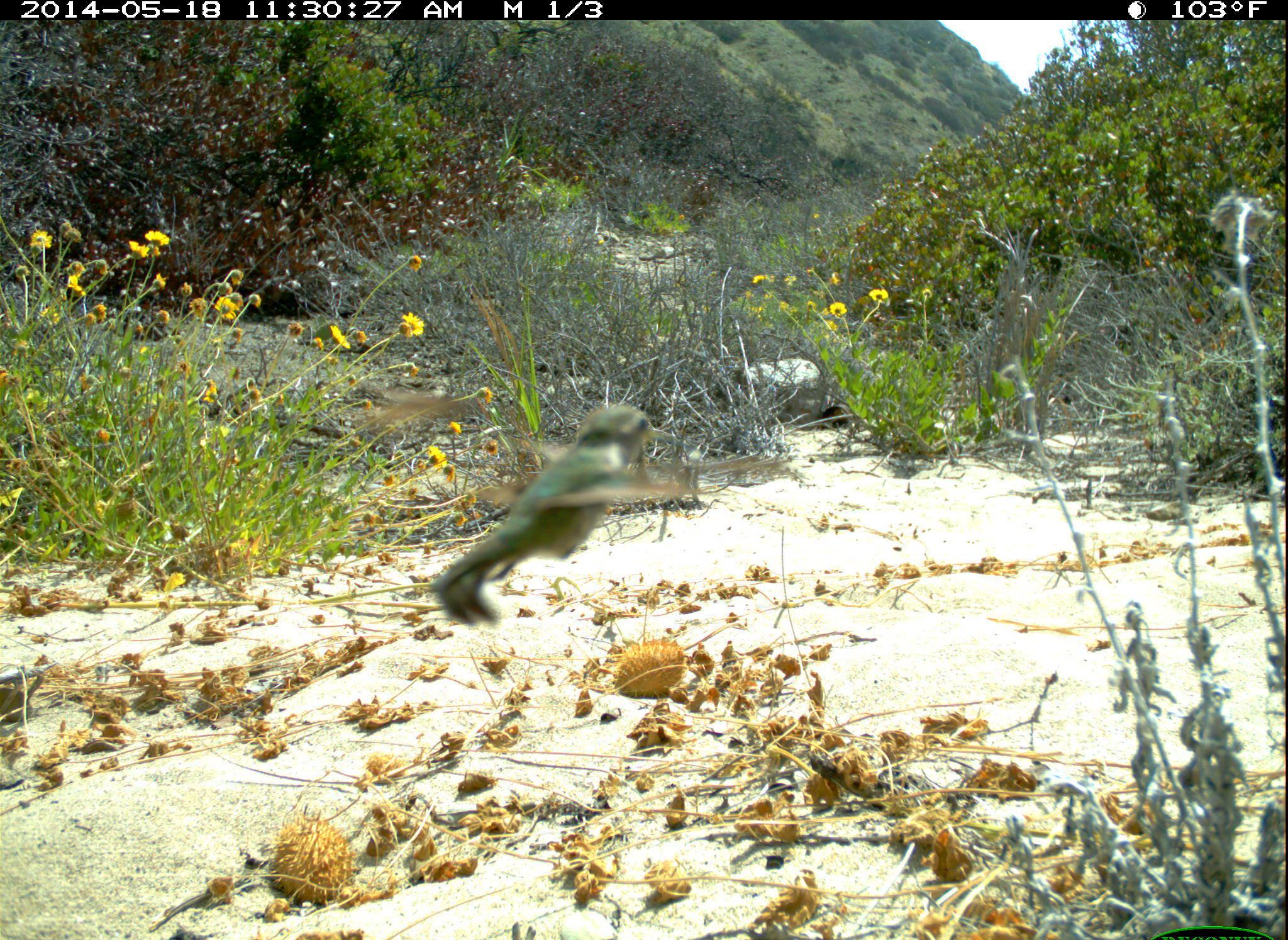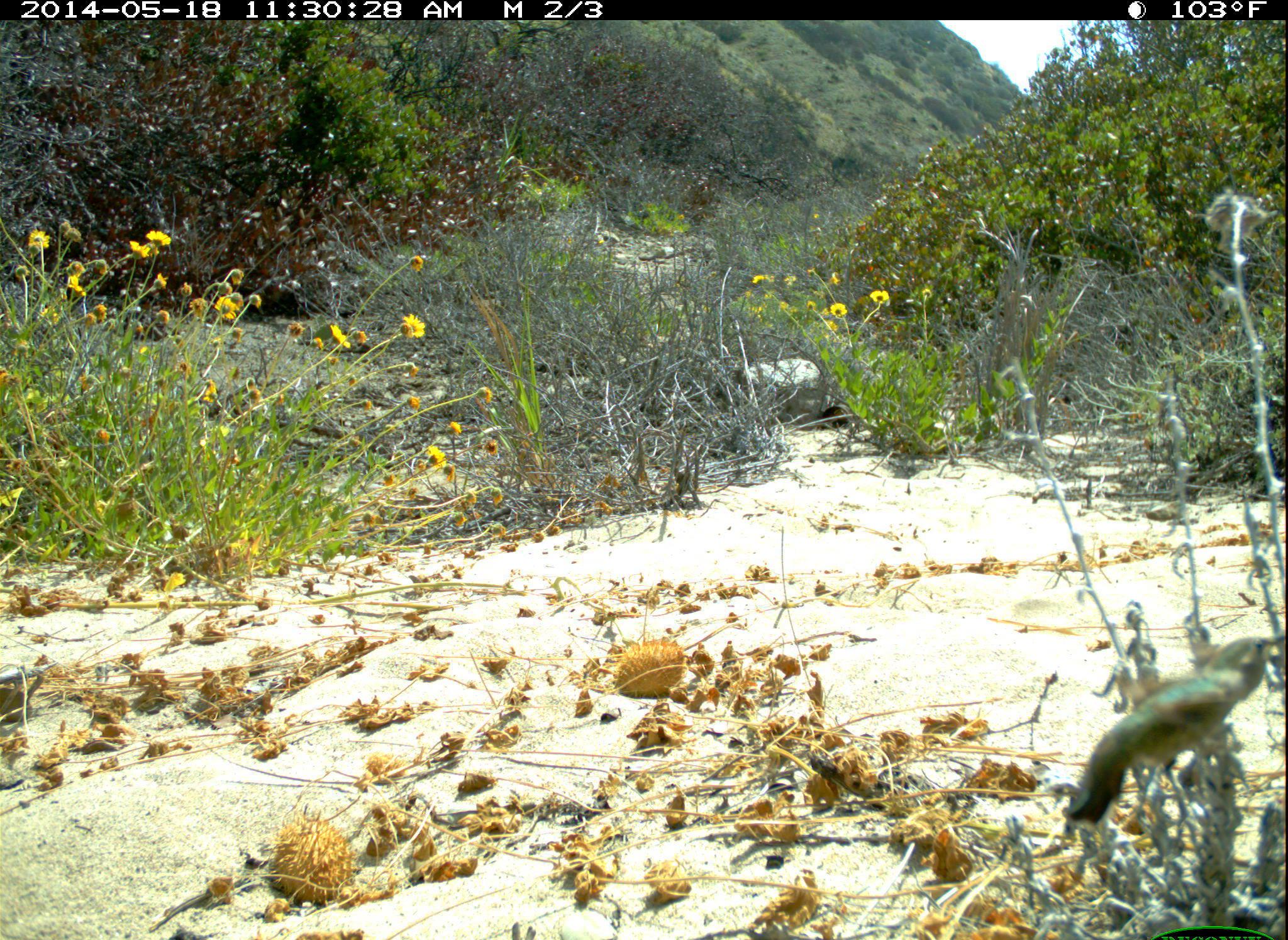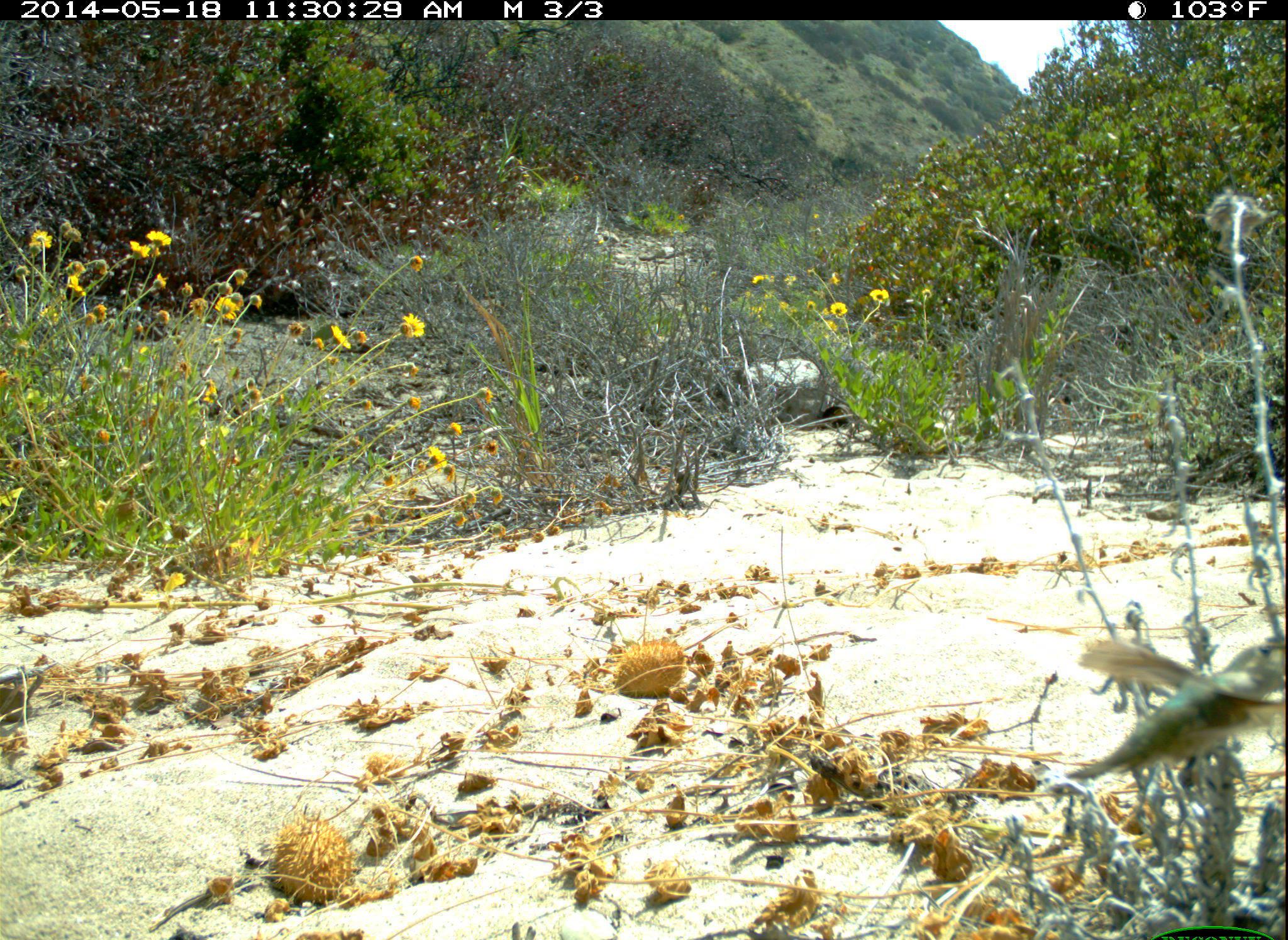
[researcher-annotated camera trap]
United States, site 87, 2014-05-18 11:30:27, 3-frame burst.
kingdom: Animalia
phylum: Chordata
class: Aves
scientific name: Aves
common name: bird